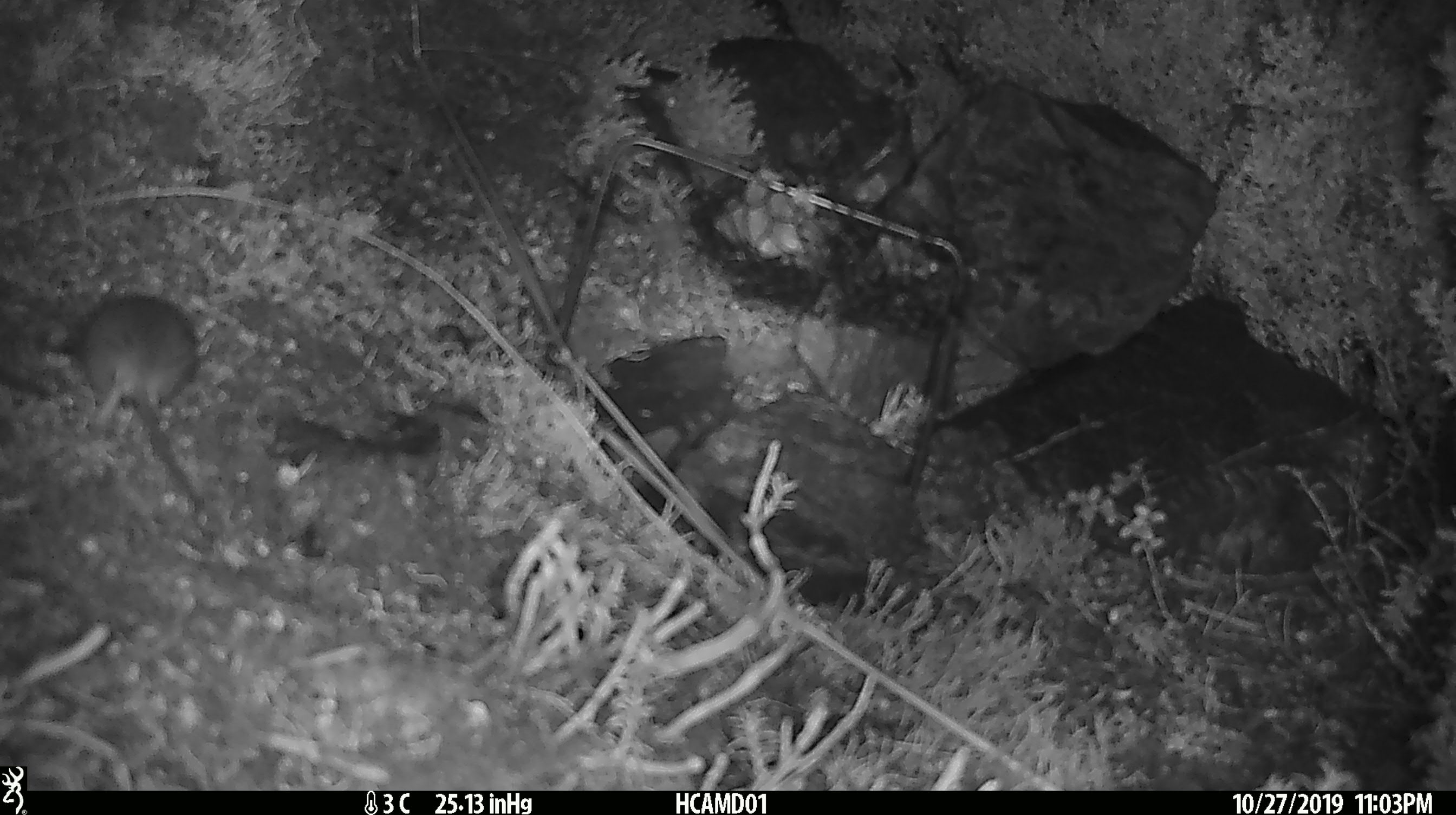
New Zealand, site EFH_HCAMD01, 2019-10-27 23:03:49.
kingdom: Animalia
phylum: Chordata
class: Mammalia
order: Rodentia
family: Muridae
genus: Mus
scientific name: Mus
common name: mouse